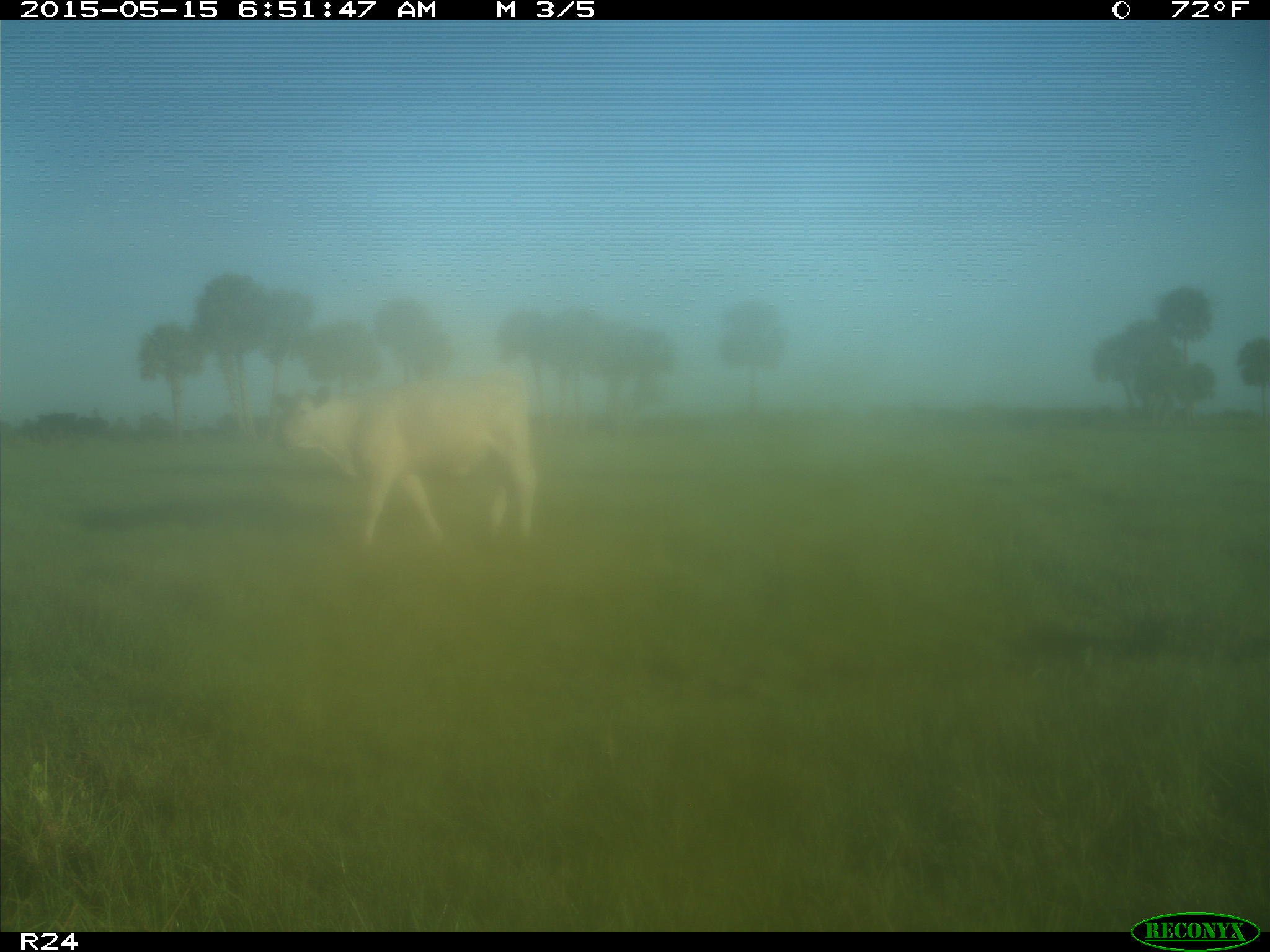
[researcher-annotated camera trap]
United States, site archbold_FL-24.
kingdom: Animalia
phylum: Chordata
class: Mammalia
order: Carnivora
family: Felidae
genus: Lynx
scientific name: Lynx rufus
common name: bobcat